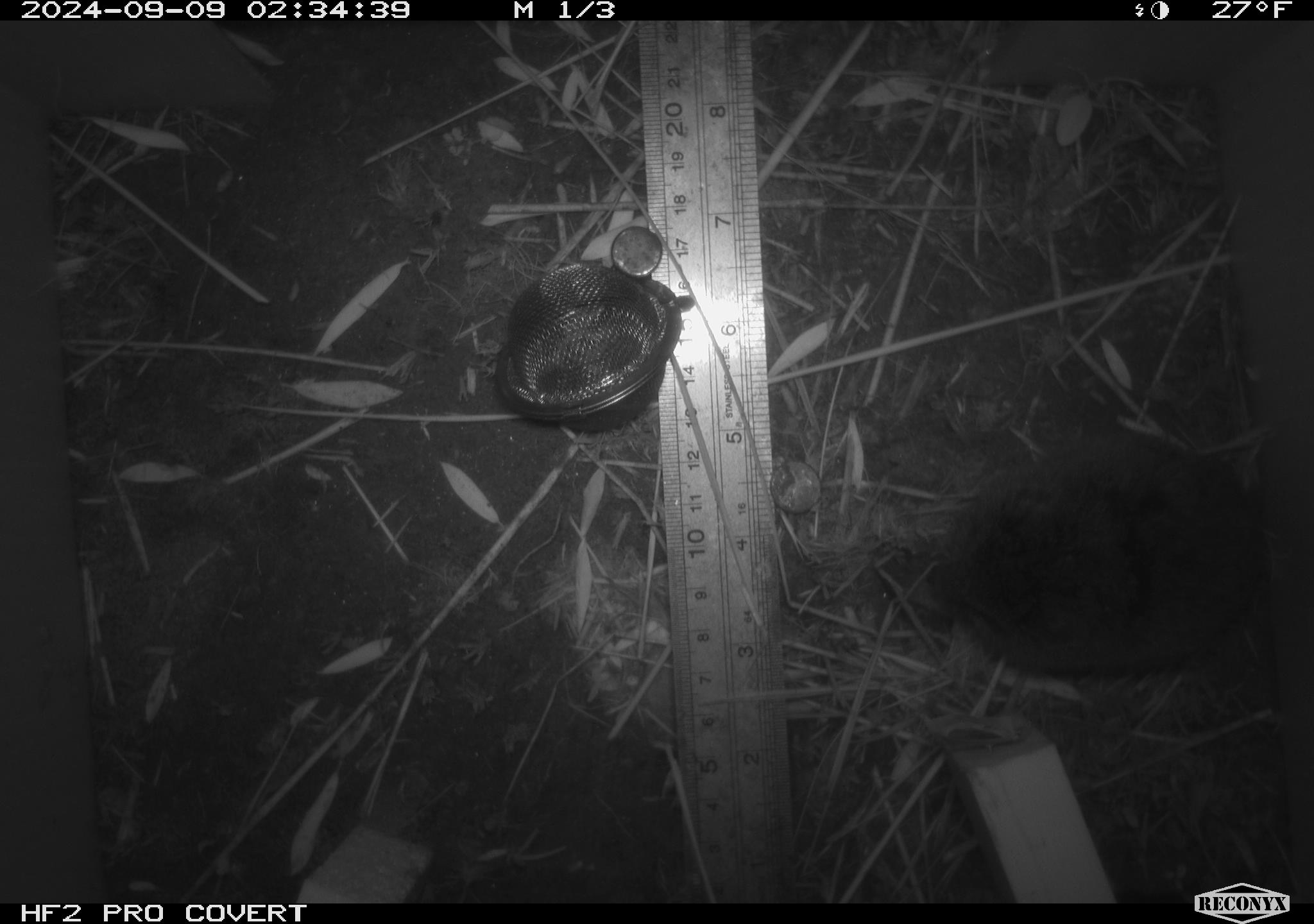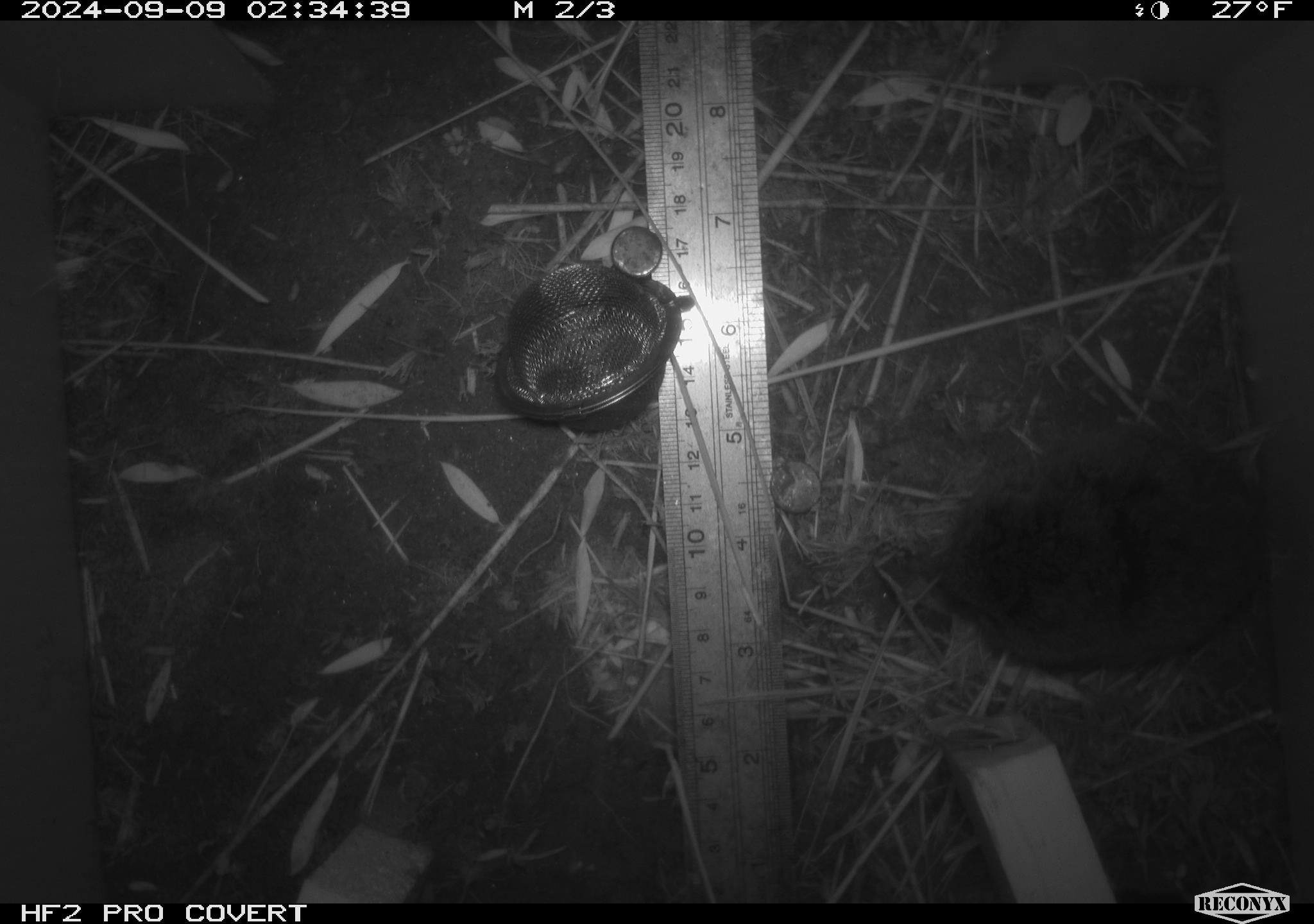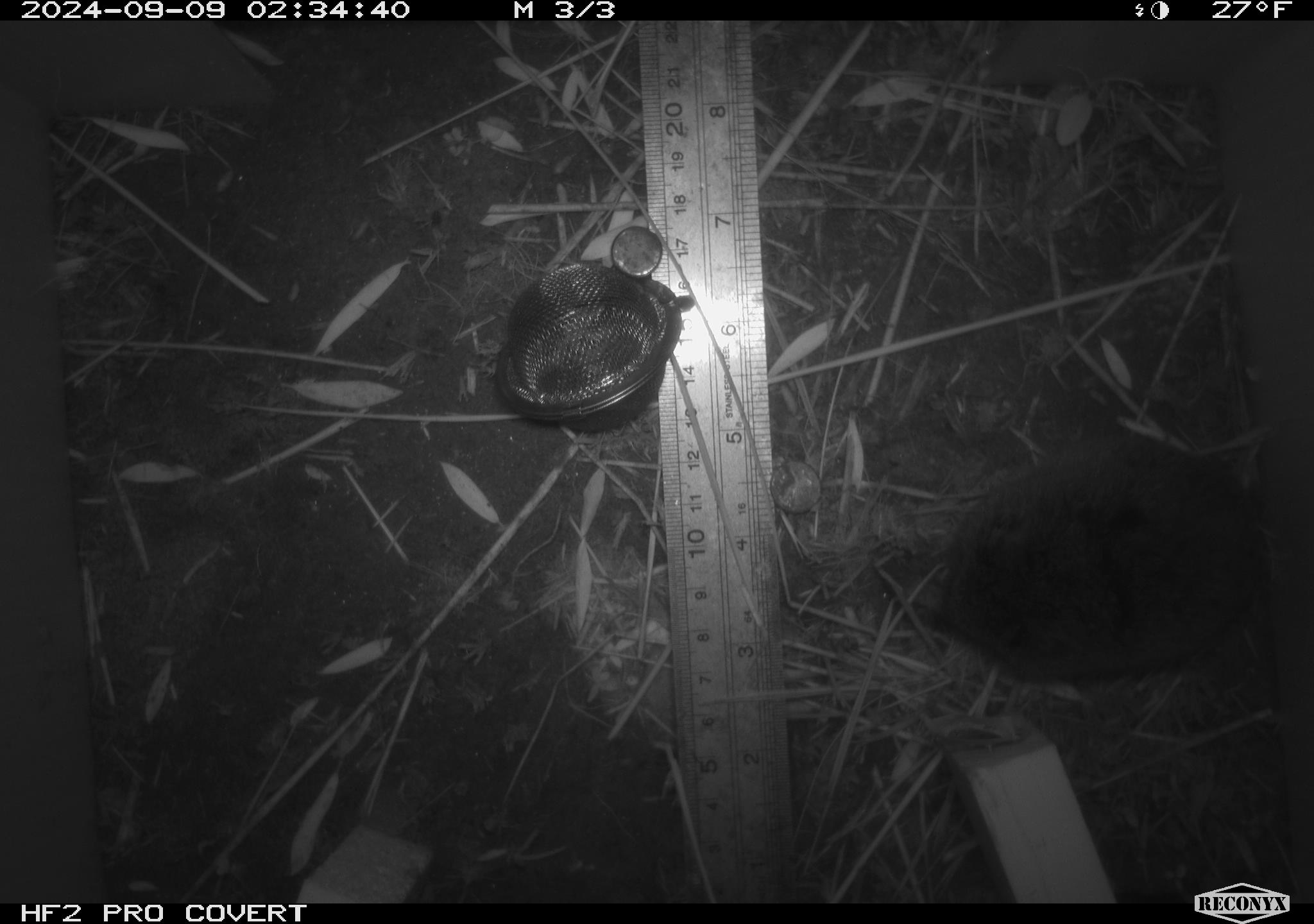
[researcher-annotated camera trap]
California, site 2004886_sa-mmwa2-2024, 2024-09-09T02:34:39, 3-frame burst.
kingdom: Animalia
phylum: Chordata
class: Mammalia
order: Rodentia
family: Cricetidae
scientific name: Arvicolinae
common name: voles, lemmings, and muskrats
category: arvicolinae subfamily